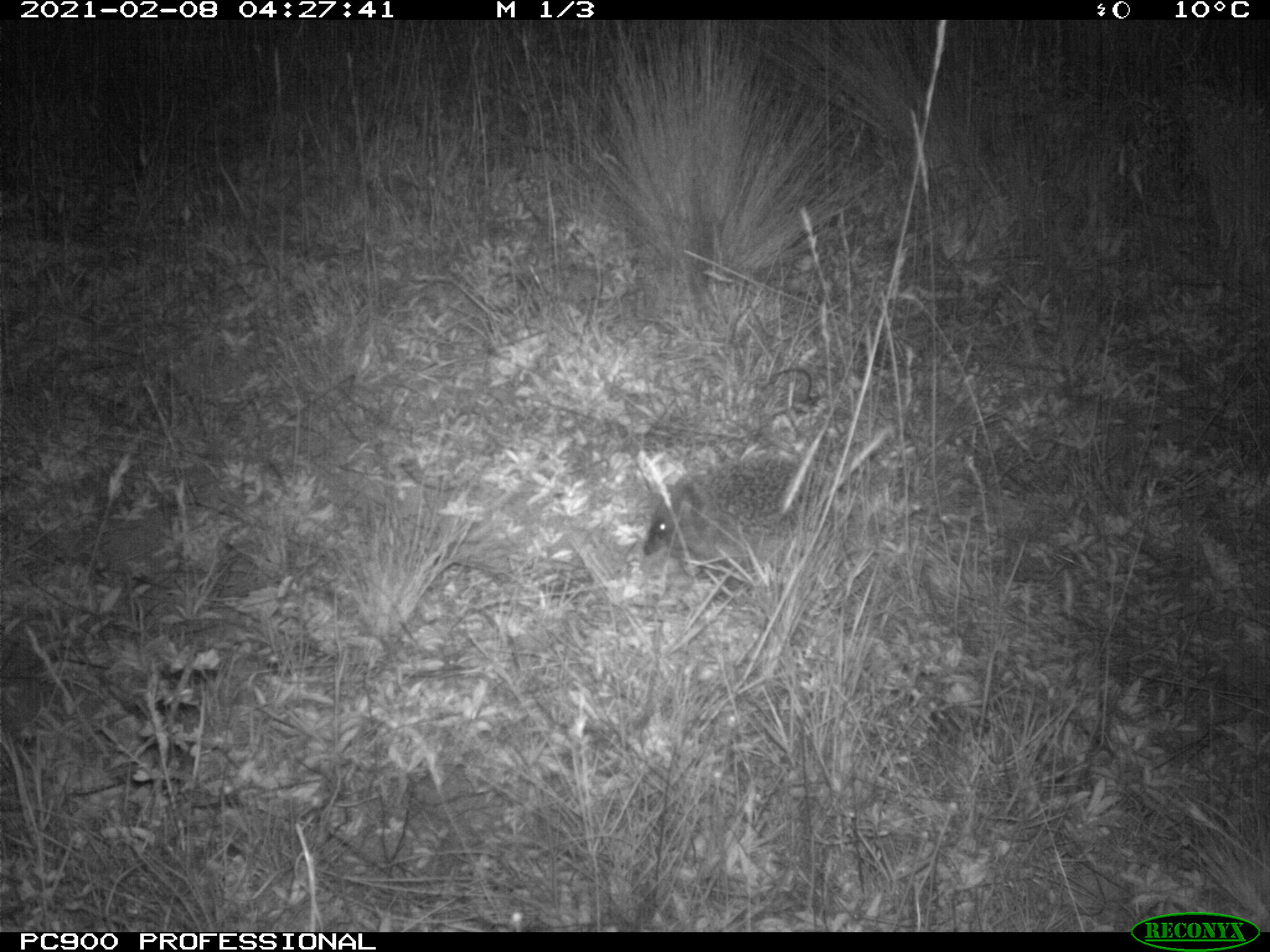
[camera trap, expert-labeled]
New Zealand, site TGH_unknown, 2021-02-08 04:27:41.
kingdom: Animalia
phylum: Chordata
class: Mammalia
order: Eulipotyphla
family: Erinaceidae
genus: Erinaceus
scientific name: Erinaceus europaeus europaeus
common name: european hedgehog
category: hedgehog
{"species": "hedgehog (european hedgehog) (Erinaceus europaeus europaeus)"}